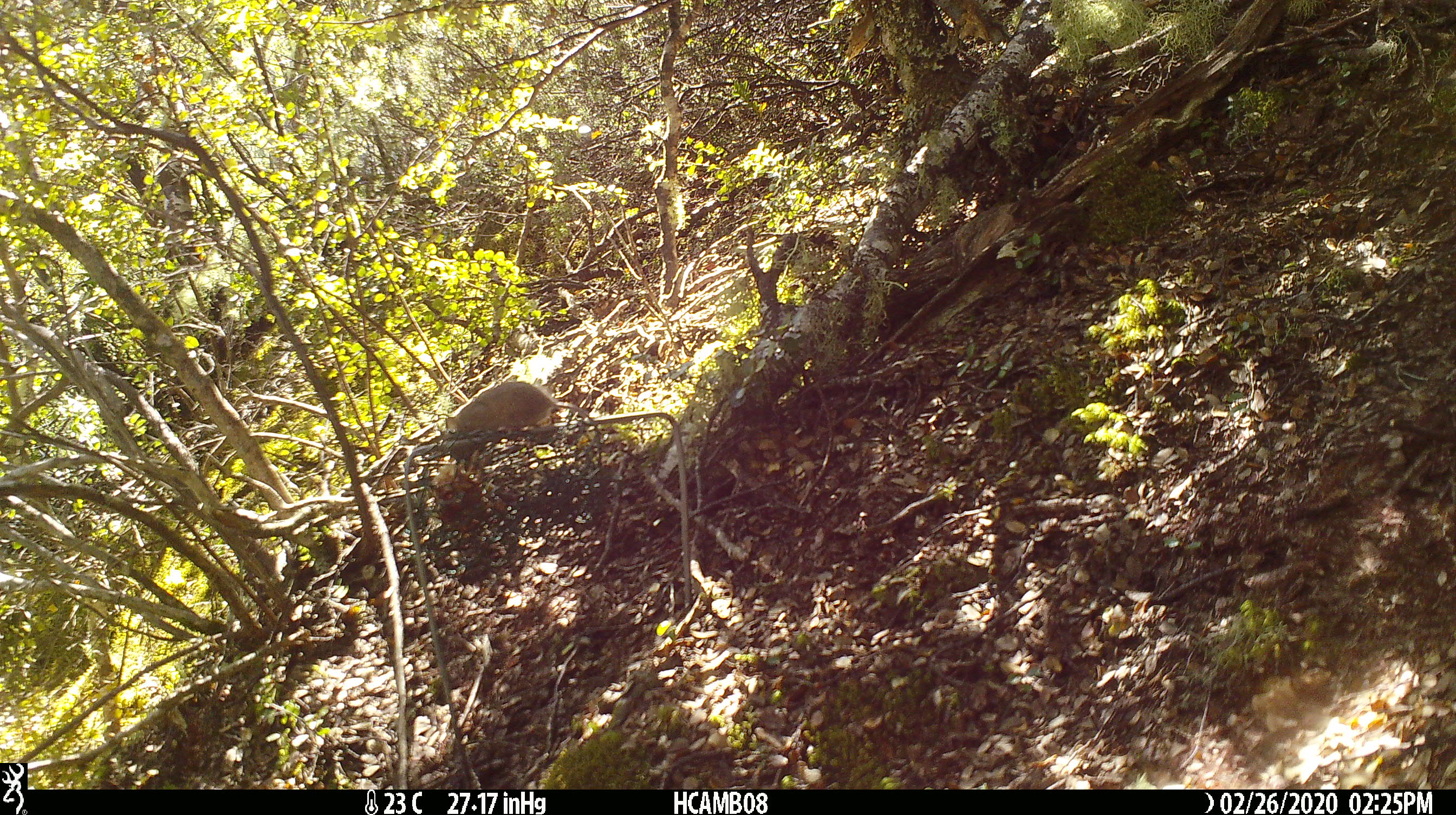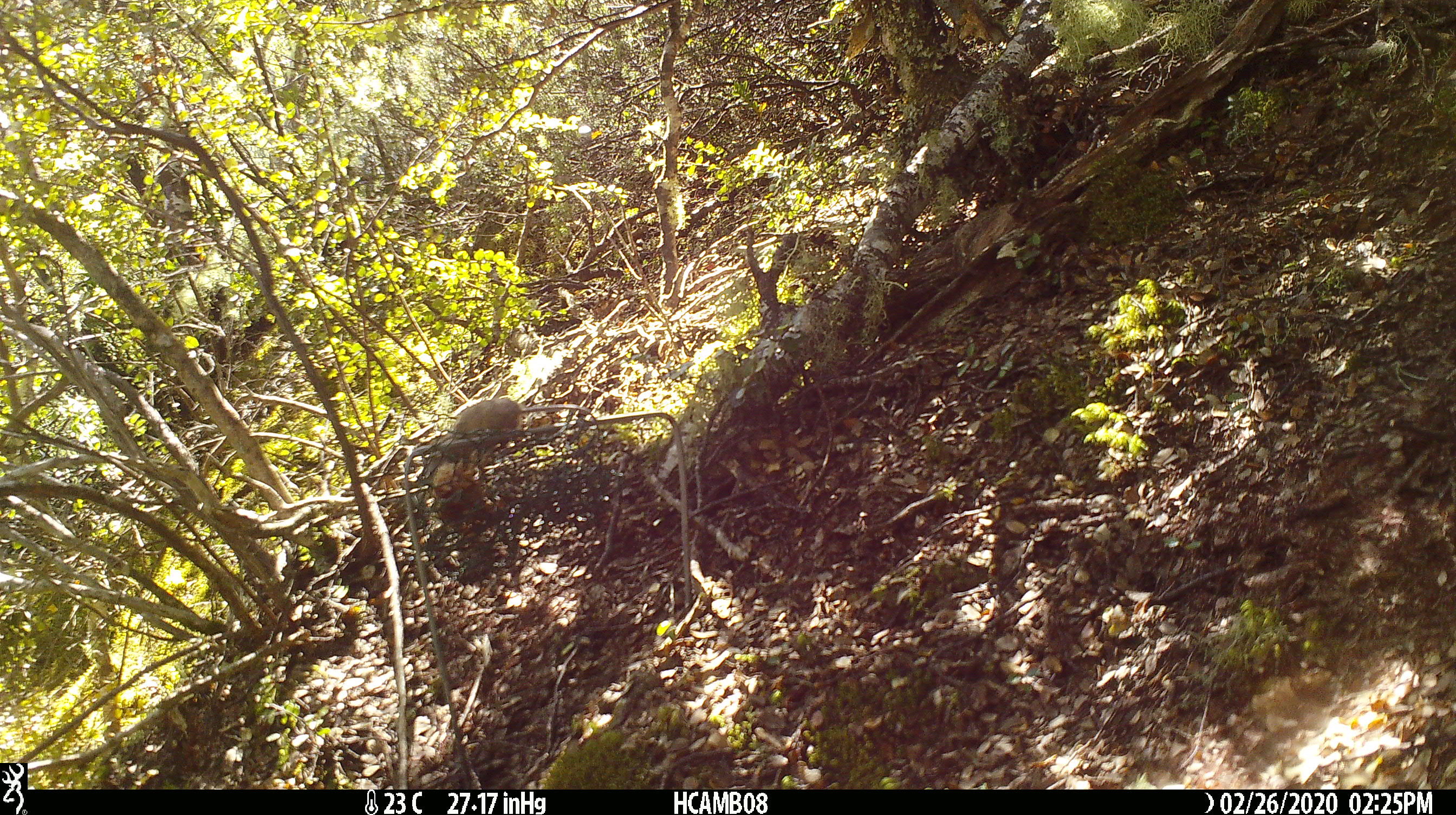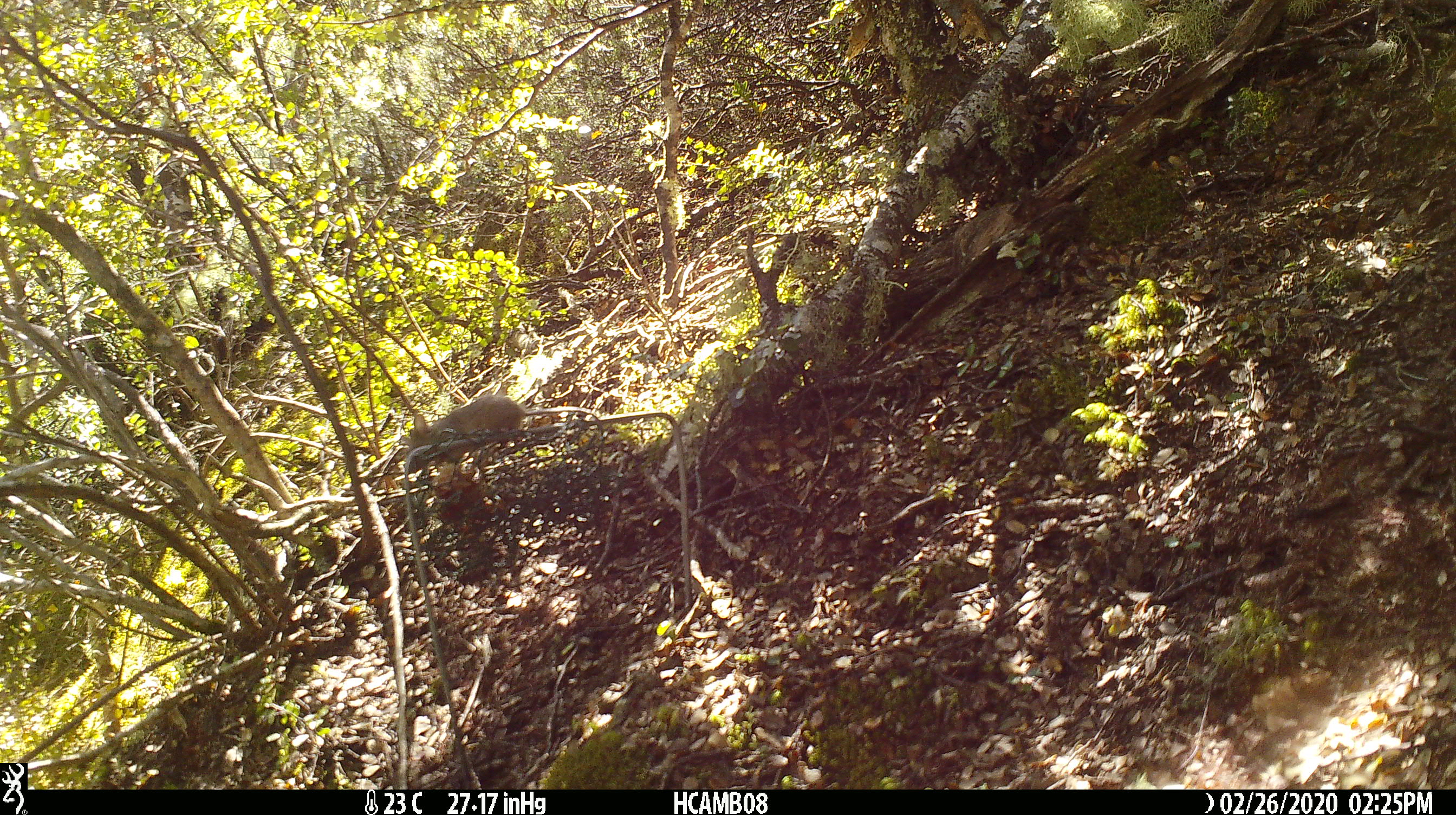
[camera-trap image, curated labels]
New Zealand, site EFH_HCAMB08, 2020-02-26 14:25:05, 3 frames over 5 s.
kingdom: Animalia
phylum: Chordata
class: Mammalia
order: Rodentia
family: Muridae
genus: Mus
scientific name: Mus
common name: mouse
Mouse (Mus).